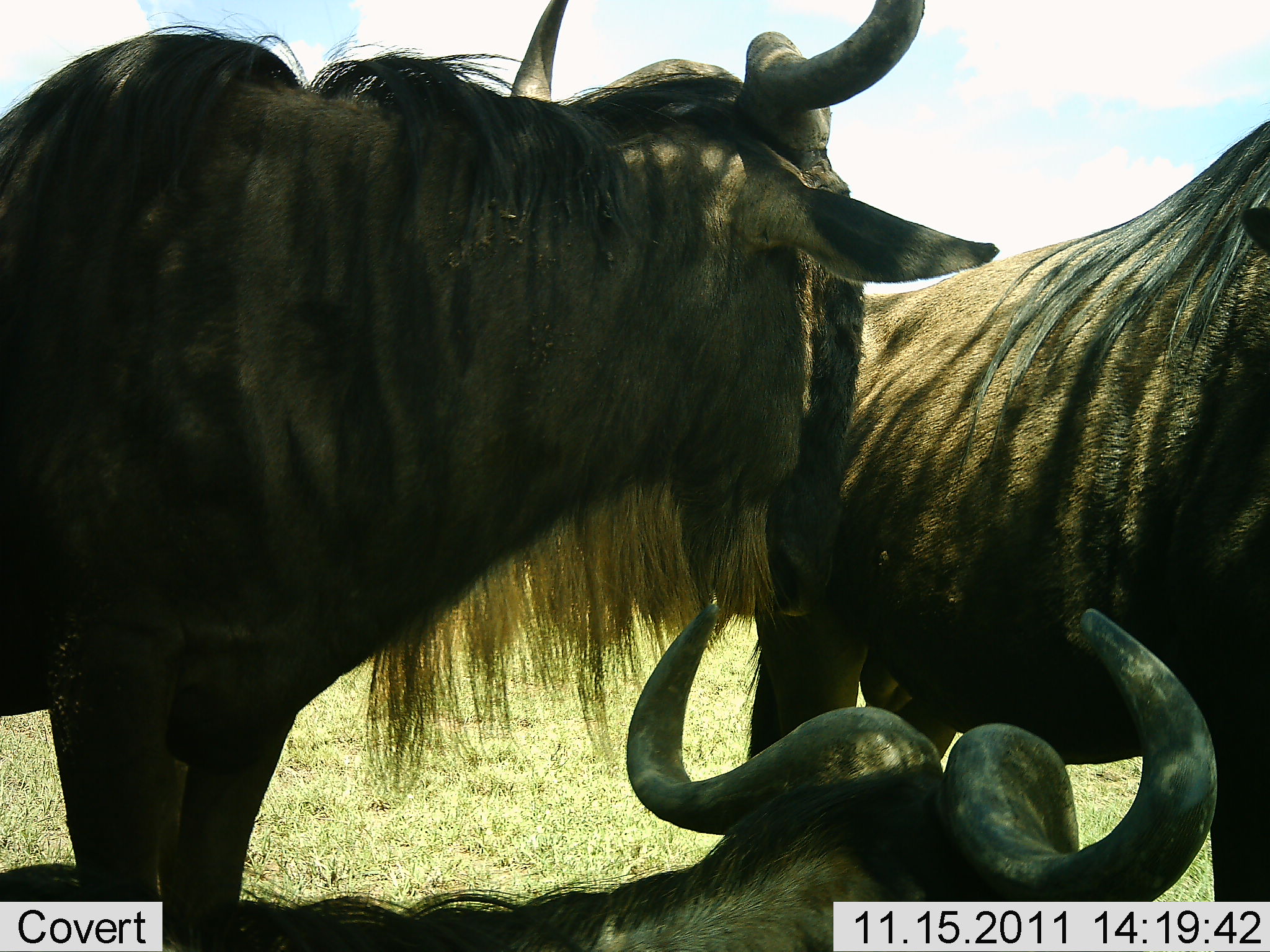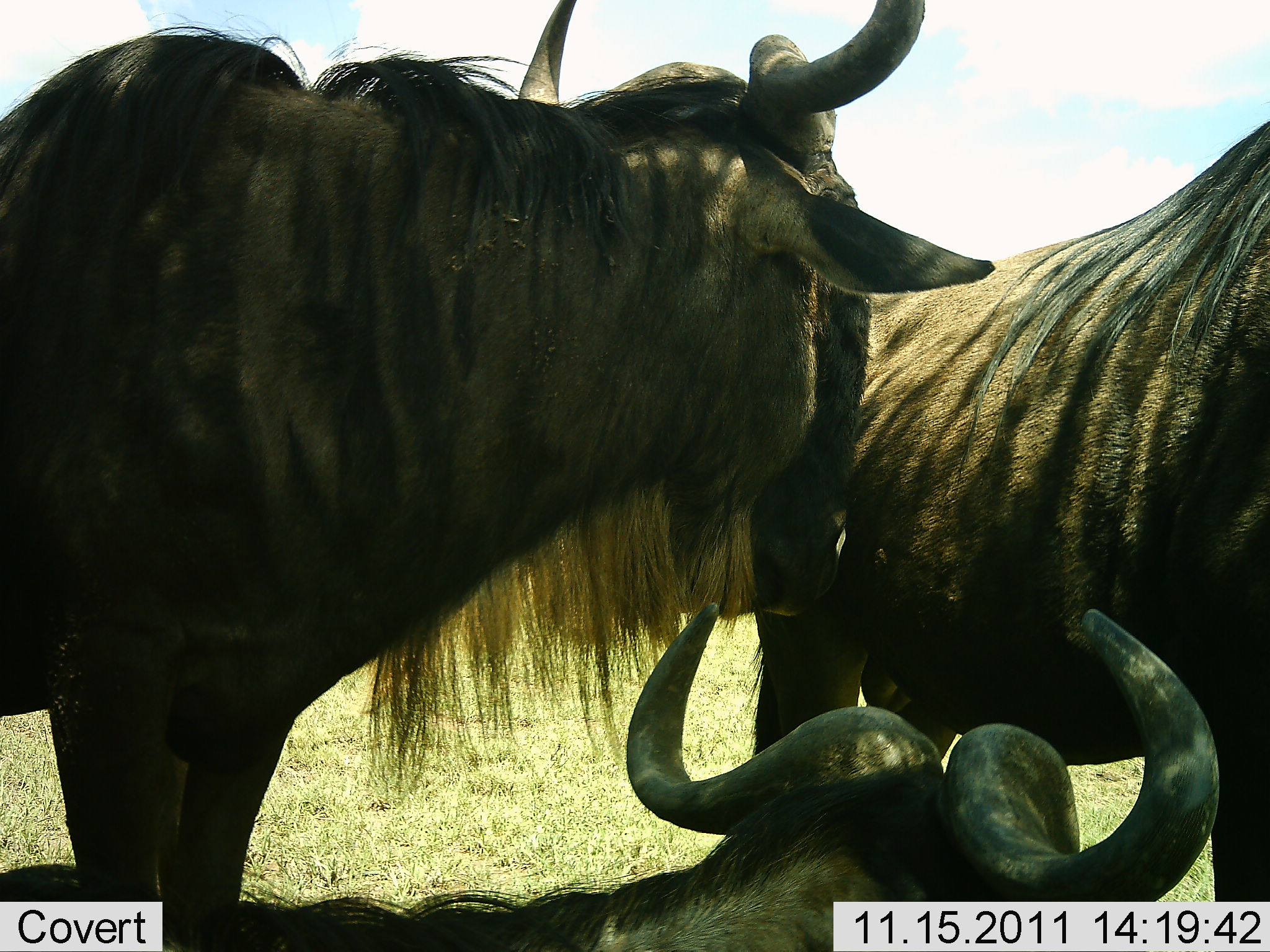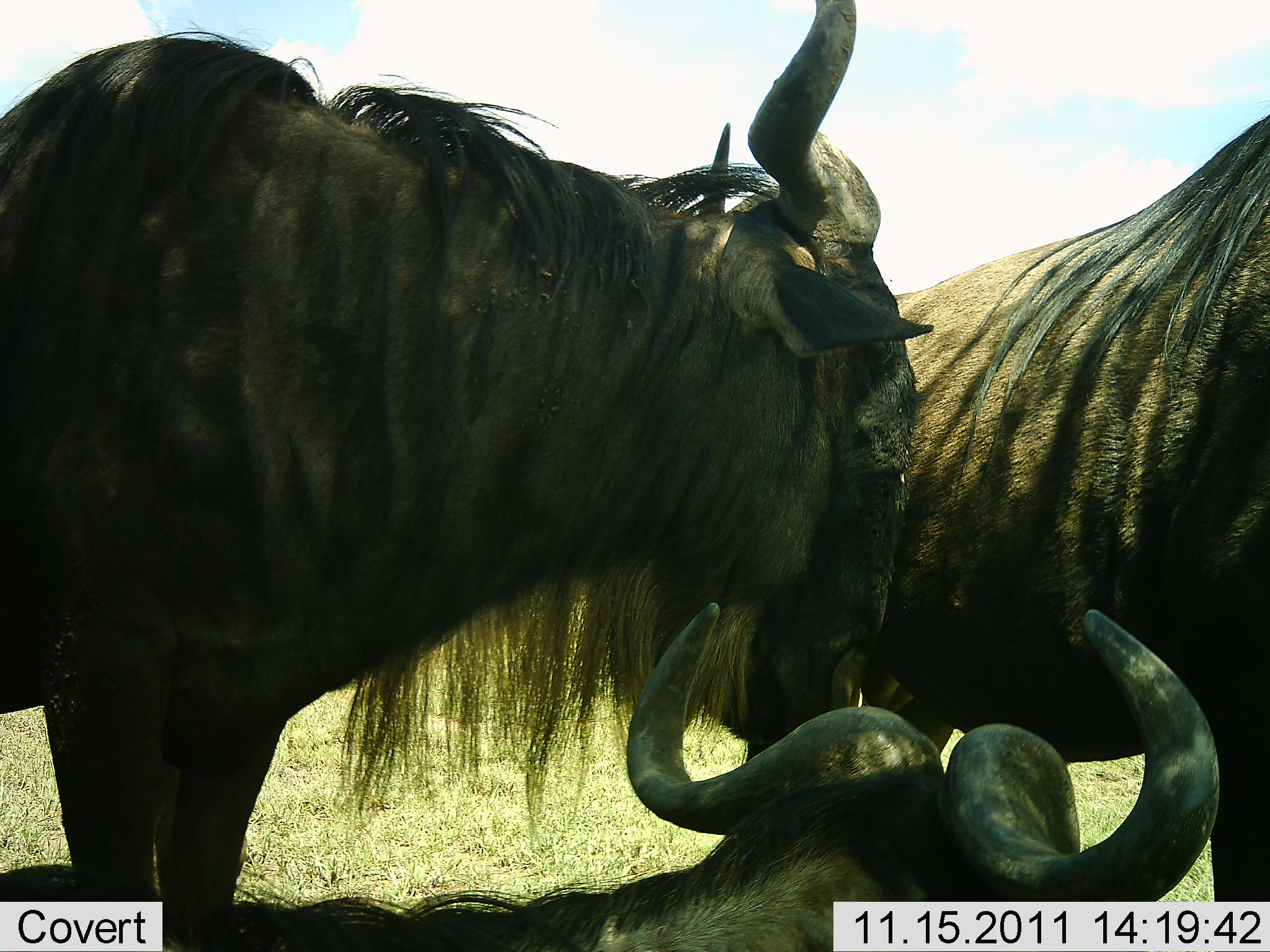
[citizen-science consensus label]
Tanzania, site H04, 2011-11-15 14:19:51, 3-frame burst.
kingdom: Animalia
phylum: Chordata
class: Mammalia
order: Artiodactyla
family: Bovidae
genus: Connochaetes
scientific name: Connochaetes taurinus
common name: blue wildebeest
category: wildebeest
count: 3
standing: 77%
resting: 85%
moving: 8%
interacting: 8%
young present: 0%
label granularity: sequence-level